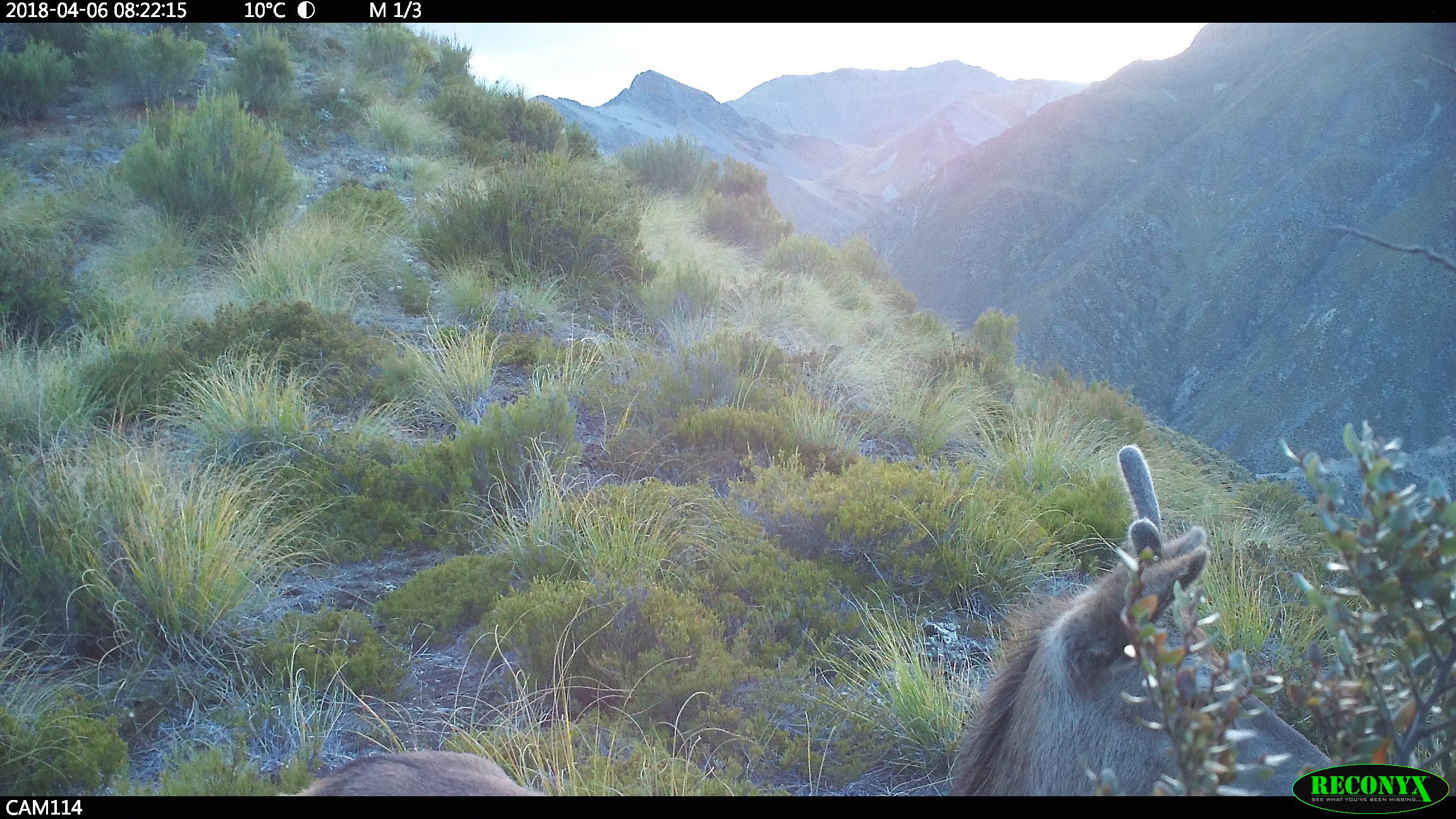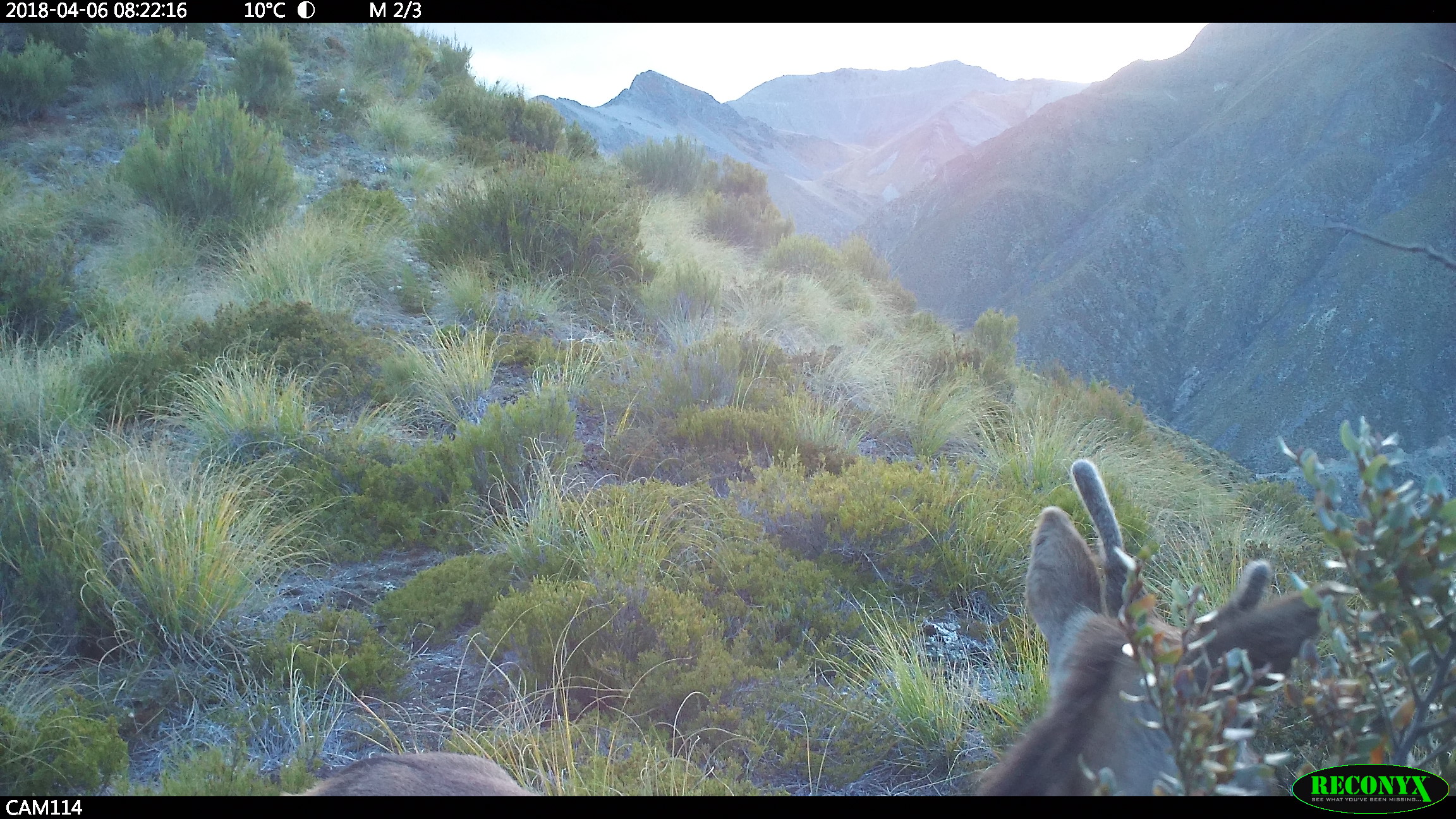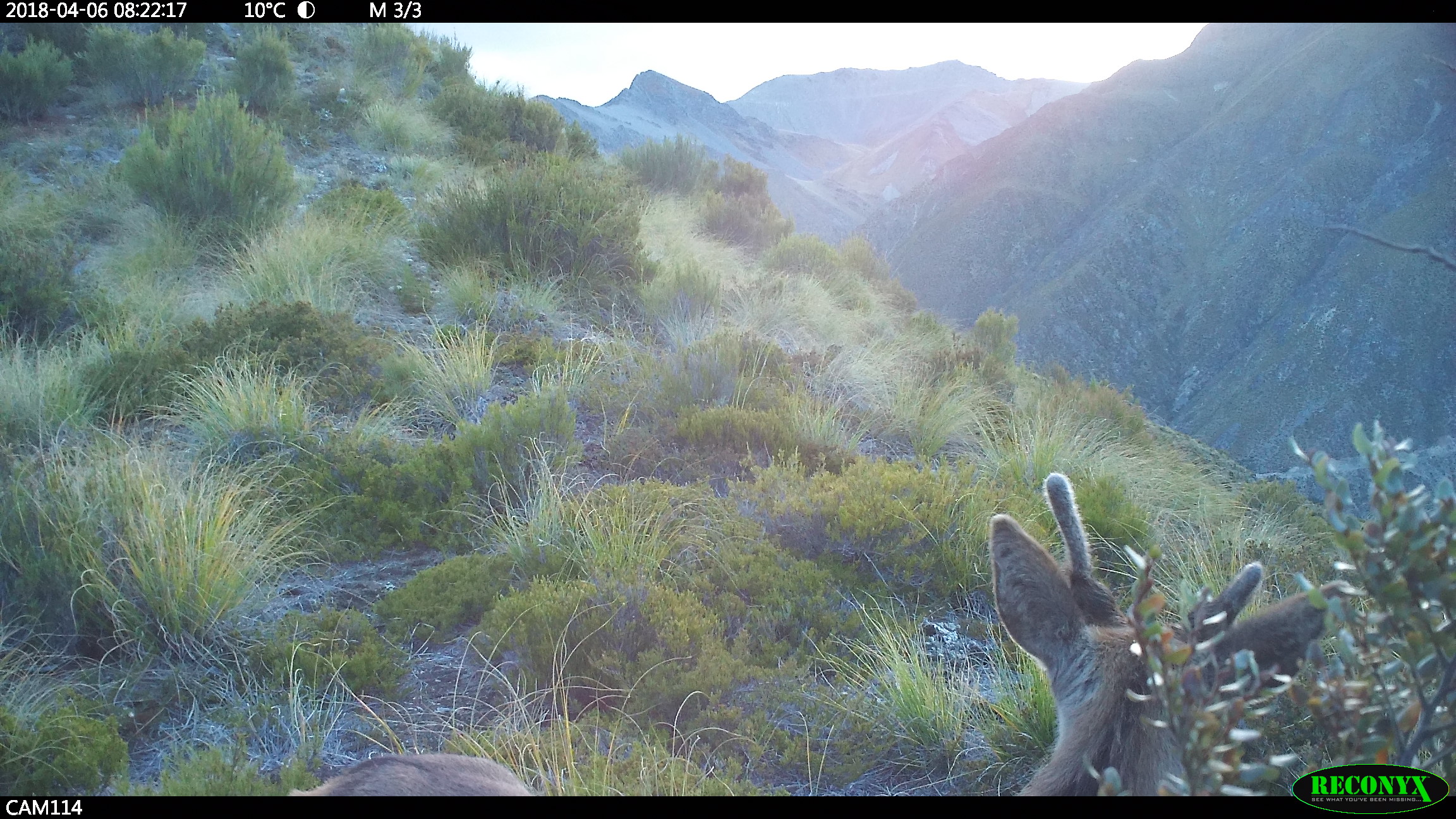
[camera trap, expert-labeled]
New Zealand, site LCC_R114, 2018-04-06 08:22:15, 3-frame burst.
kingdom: Animalia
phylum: Chordata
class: Mammalia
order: Artiodactyla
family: Cervidae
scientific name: Cervidae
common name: deer